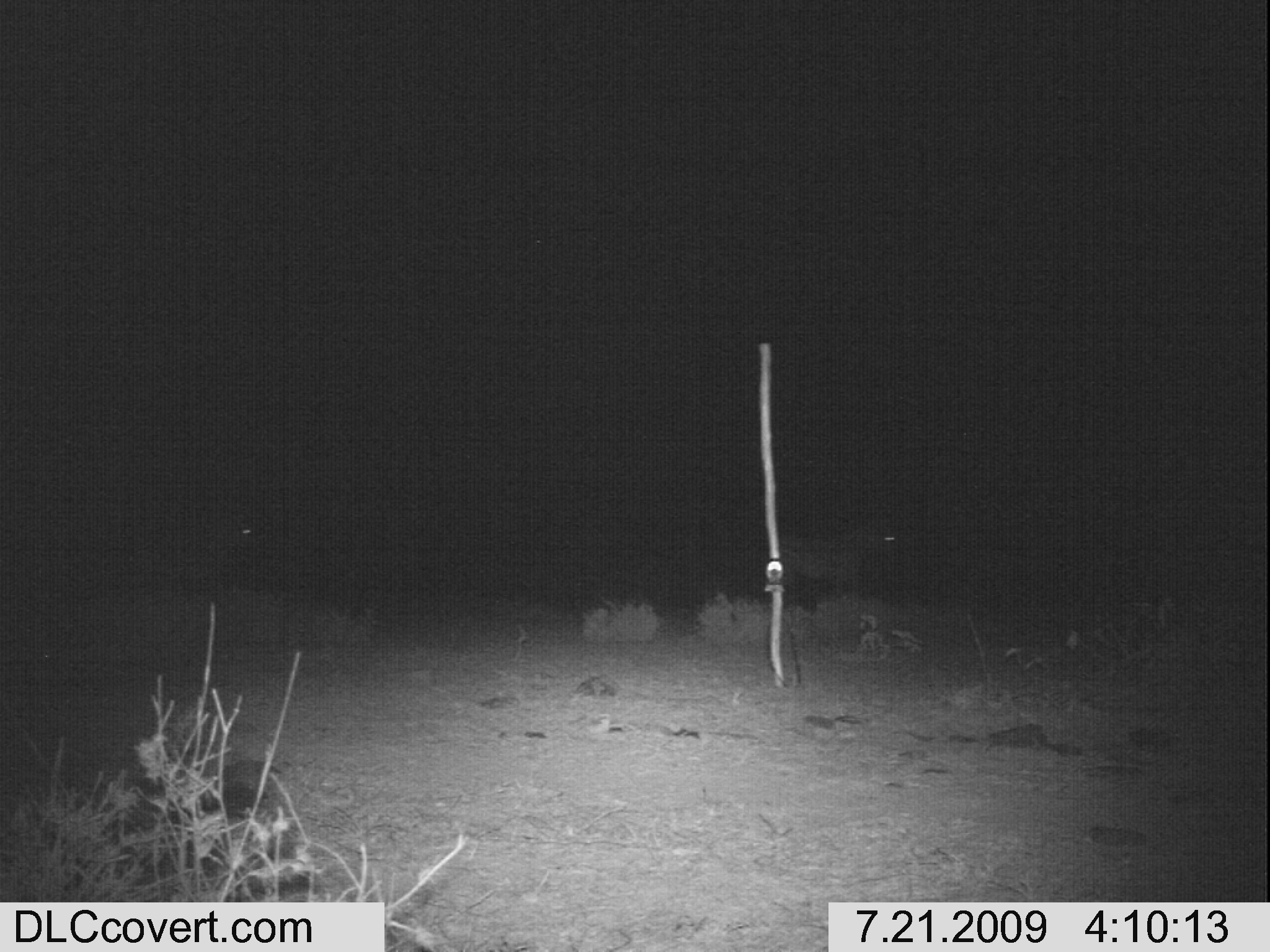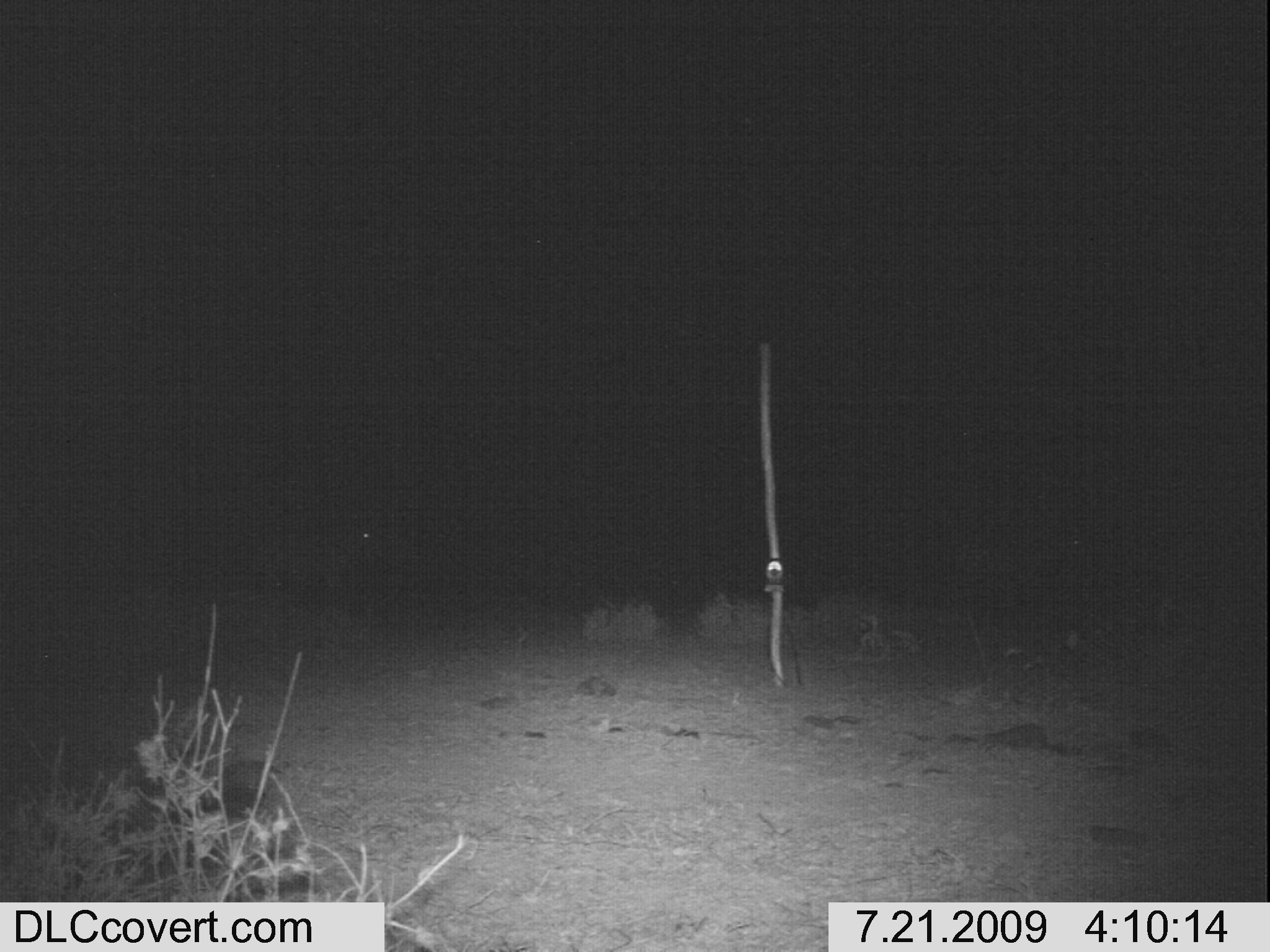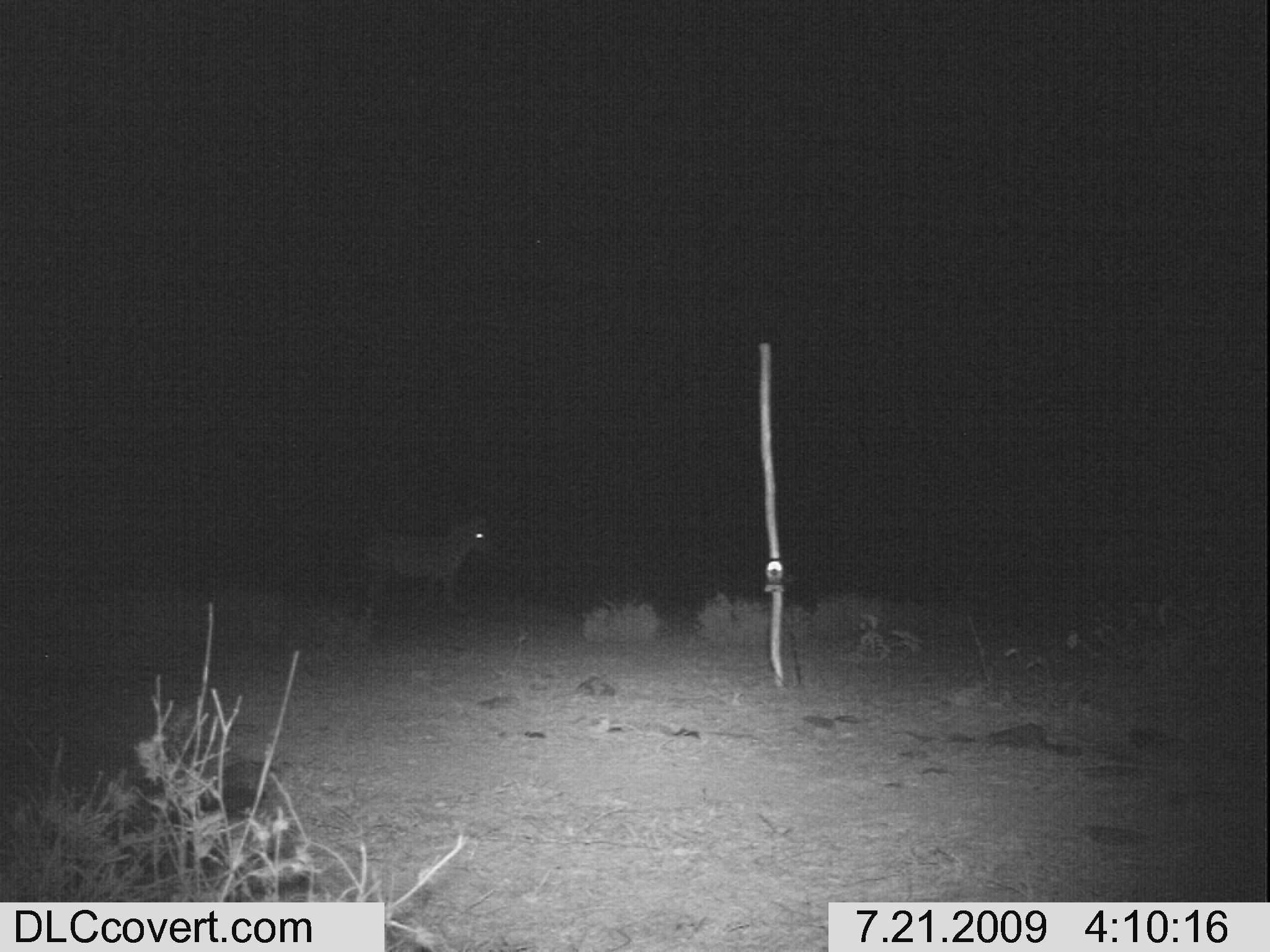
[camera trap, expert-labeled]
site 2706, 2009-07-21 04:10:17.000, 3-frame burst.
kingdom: Animalia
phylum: Chordata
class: Mammalia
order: Perissodactyla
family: Equidae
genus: Equus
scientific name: Equus quagga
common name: plains zebra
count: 2